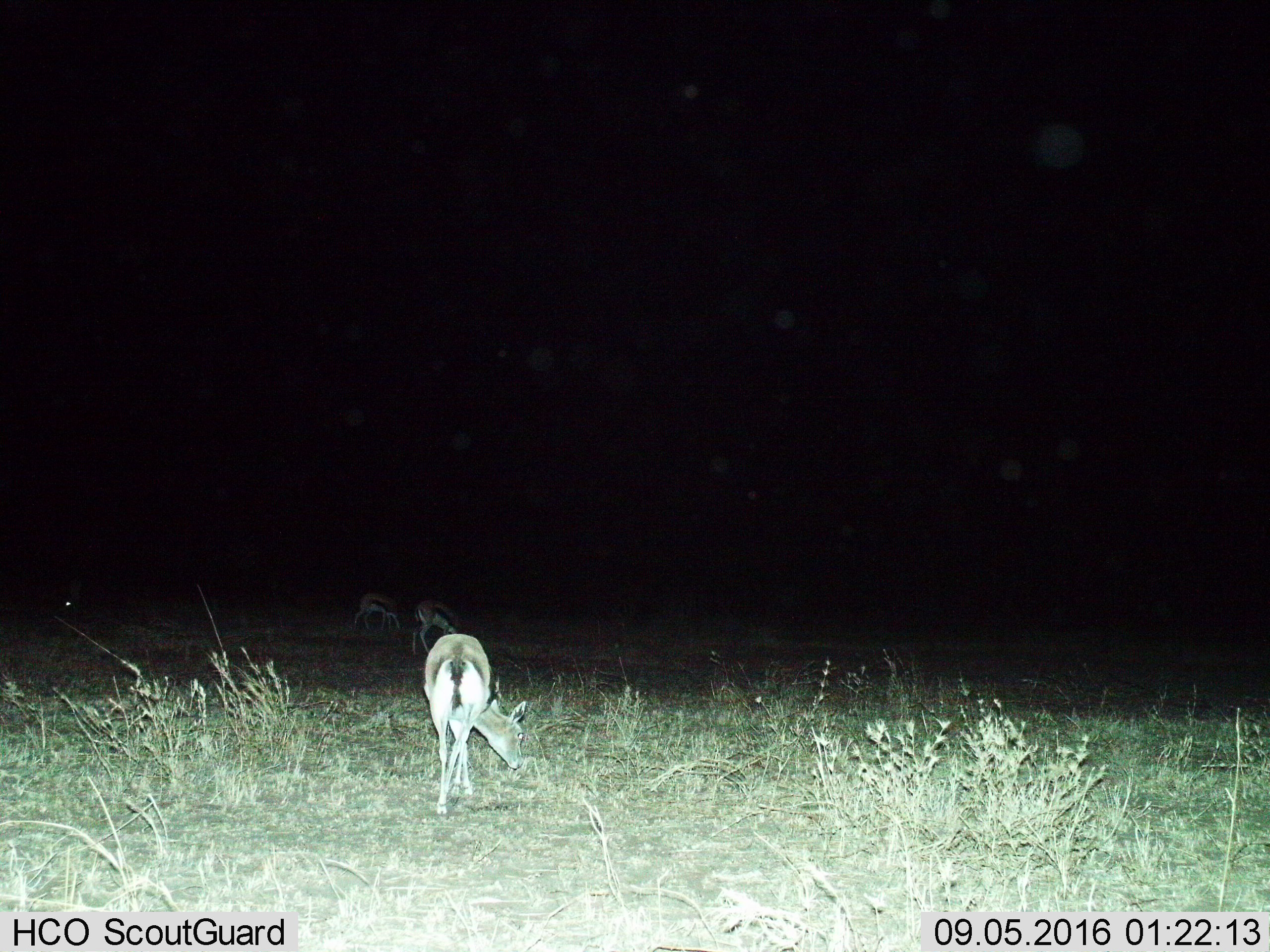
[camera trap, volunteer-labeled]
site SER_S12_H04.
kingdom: Animalia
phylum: Chordata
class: Mammalia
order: Artiodactyla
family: Bovidae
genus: Eudorcas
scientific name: Eudorcas thomsonii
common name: thomson's gazelle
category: gazellethomsons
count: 4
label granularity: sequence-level